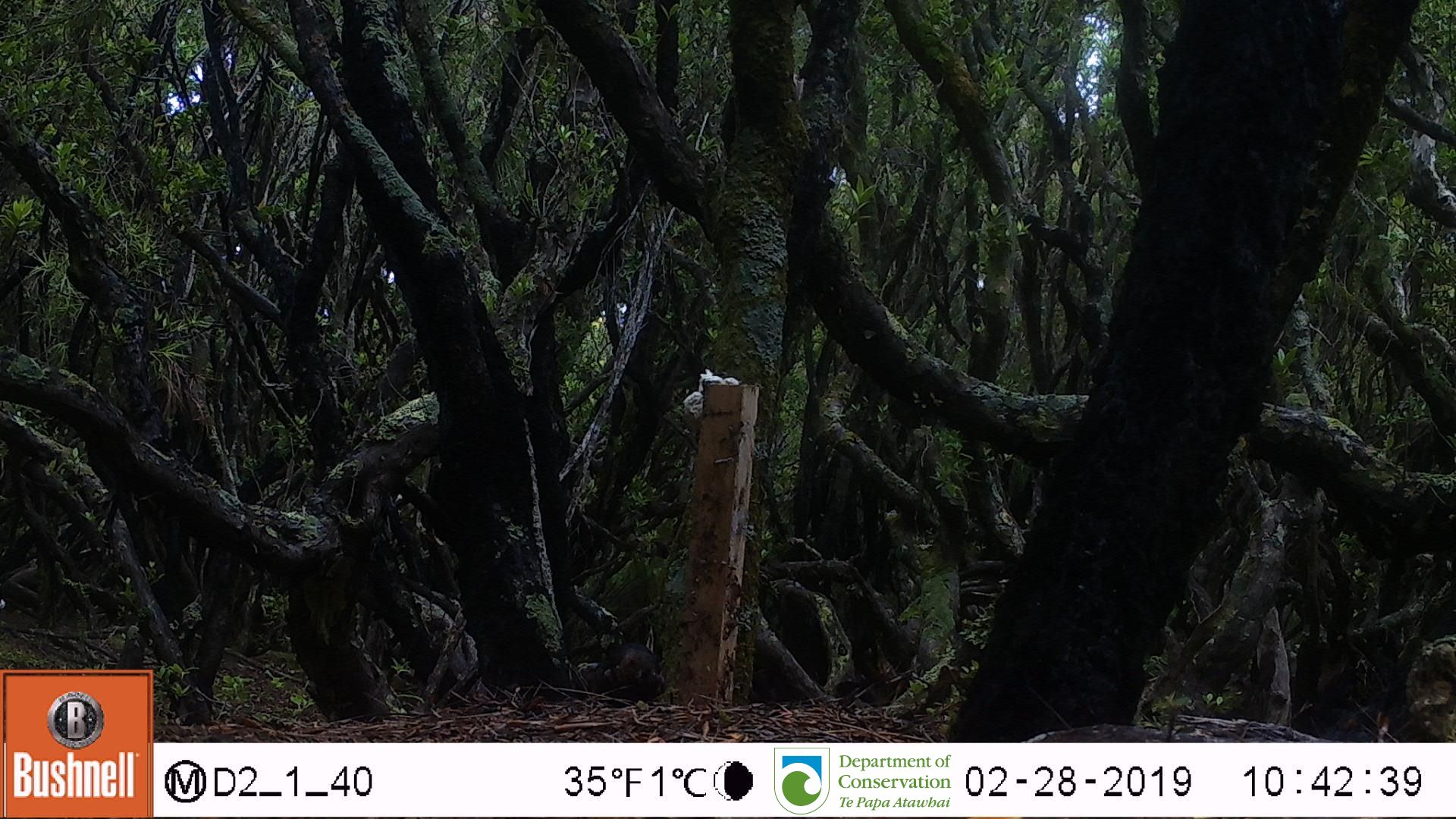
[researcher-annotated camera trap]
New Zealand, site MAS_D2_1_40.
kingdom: Animalia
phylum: Chordata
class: Aves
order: Passeriformes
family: Turdidae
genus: Turdus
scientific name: Turdus merula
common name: eurasian blackbird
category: blackbird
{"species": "blackbird (eurasian blackbird) (Turdus merula)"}